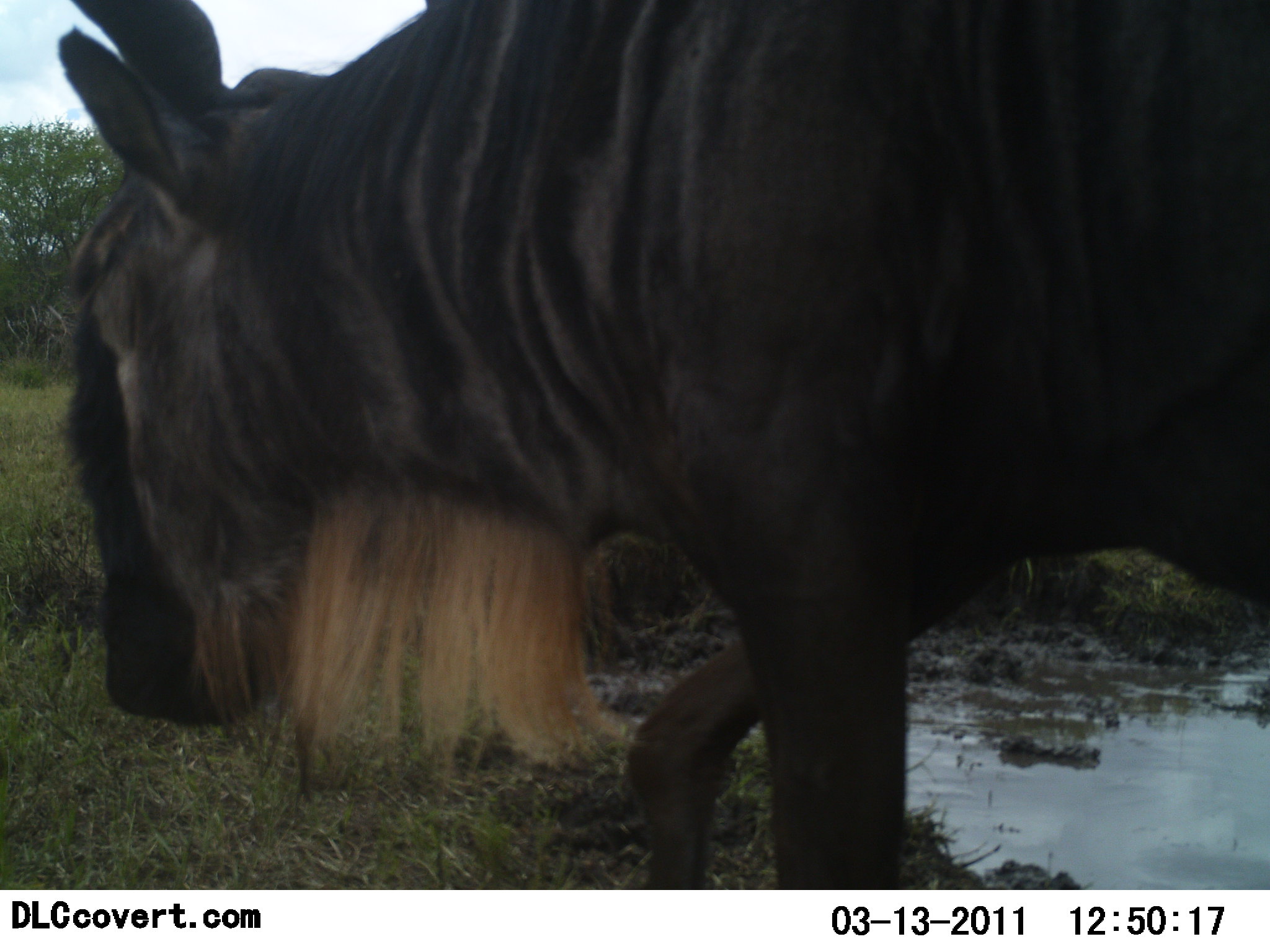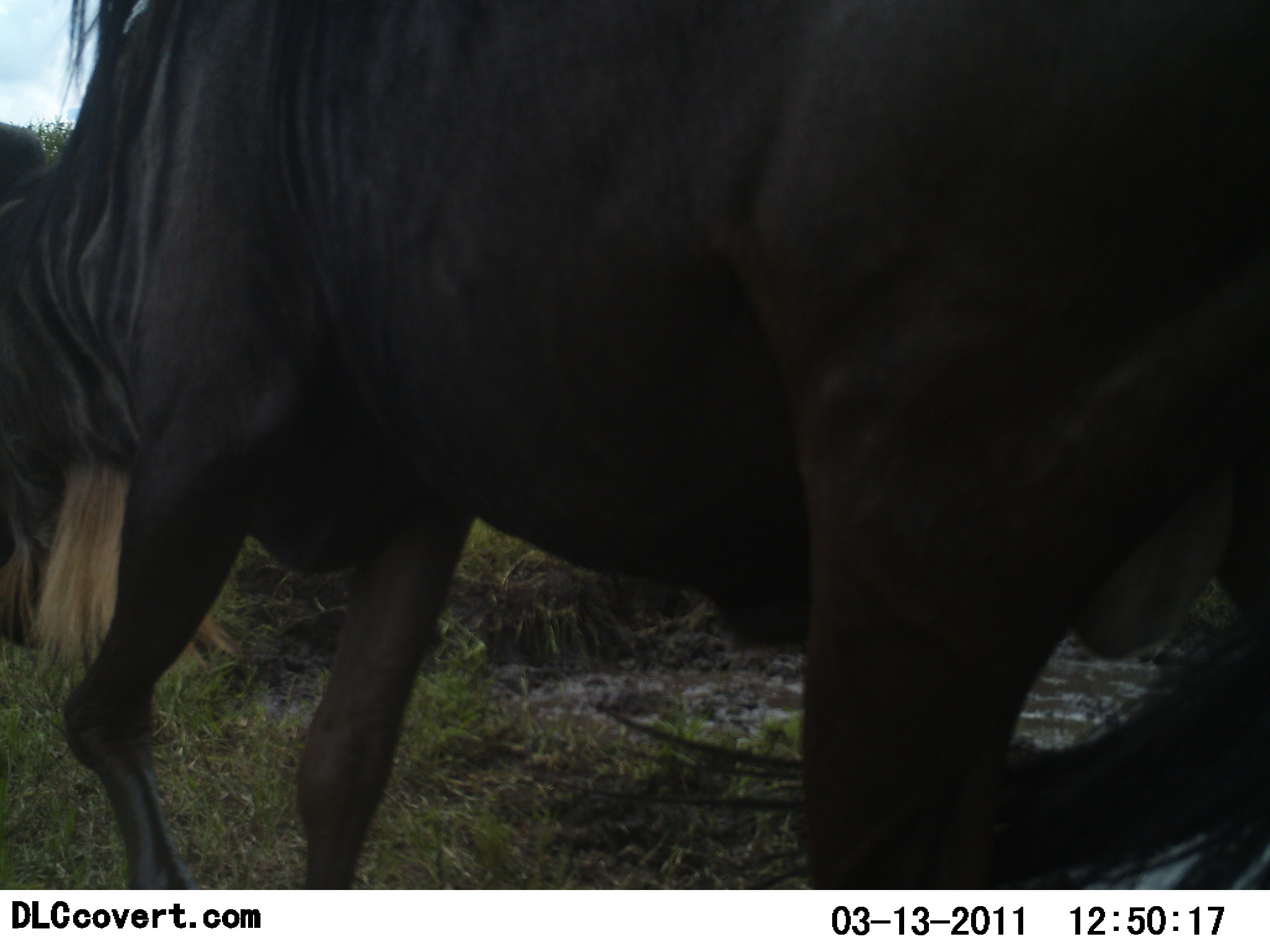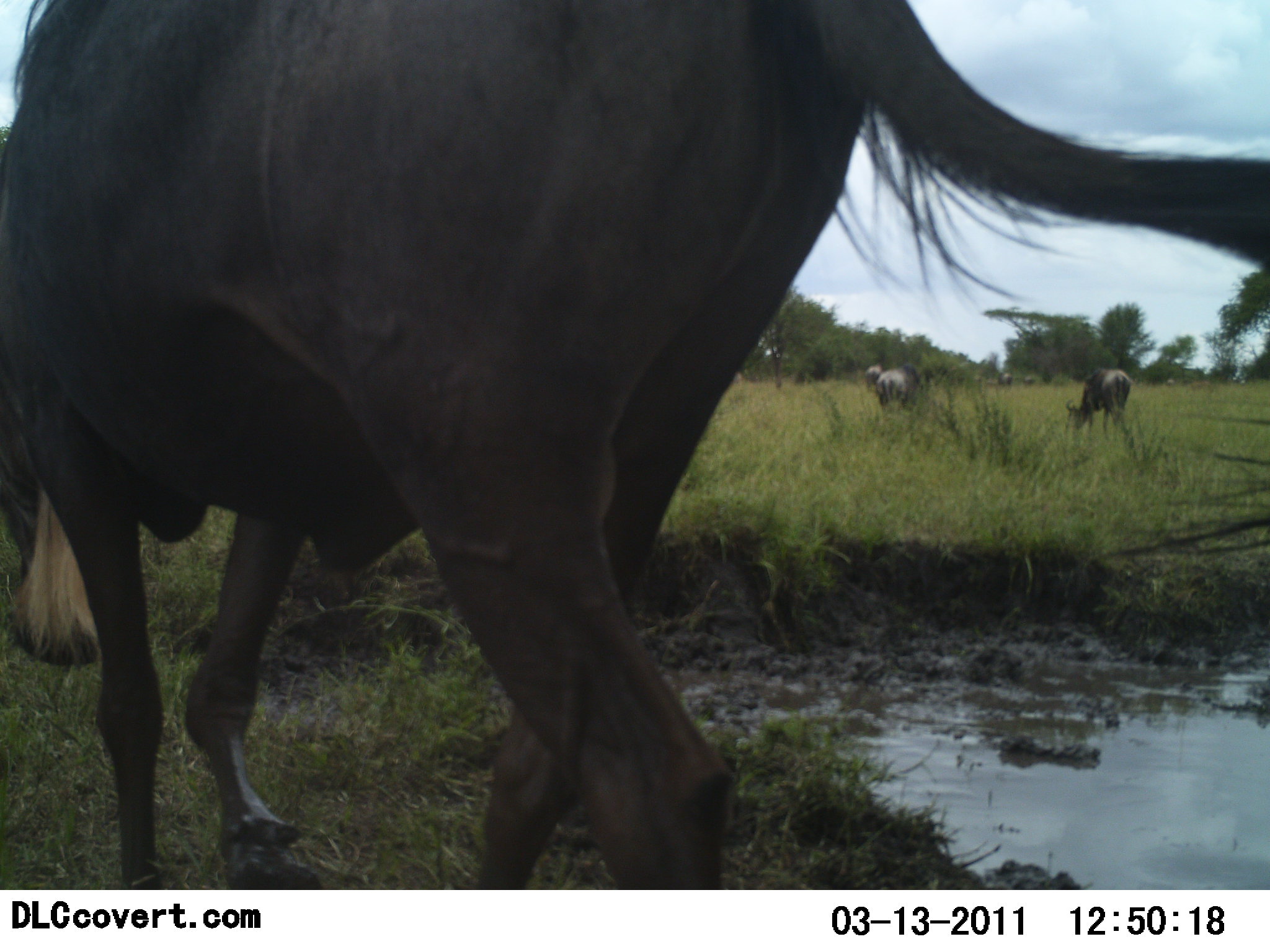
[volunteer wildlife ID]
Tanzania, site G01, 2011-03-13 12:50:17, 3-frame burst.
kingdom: Animalia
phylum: Chordata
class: Mammalia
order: Artiodactyla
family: Bovidae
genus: Connochaetes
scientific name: Connochaetes taurinus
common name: blue wildebeest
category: wildebeest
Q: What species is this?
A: Wildebeest (blue wildebeest) (Connochaetes taurinus).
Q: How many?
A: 1.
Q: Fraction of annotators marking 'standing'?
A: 8%.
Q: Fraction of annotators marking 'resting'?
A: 0%.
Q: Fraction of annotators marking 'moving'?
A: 85%.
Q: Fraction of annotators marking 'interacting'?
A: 0%.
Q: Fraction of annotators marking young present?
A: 0%.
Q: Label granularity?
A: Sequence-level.